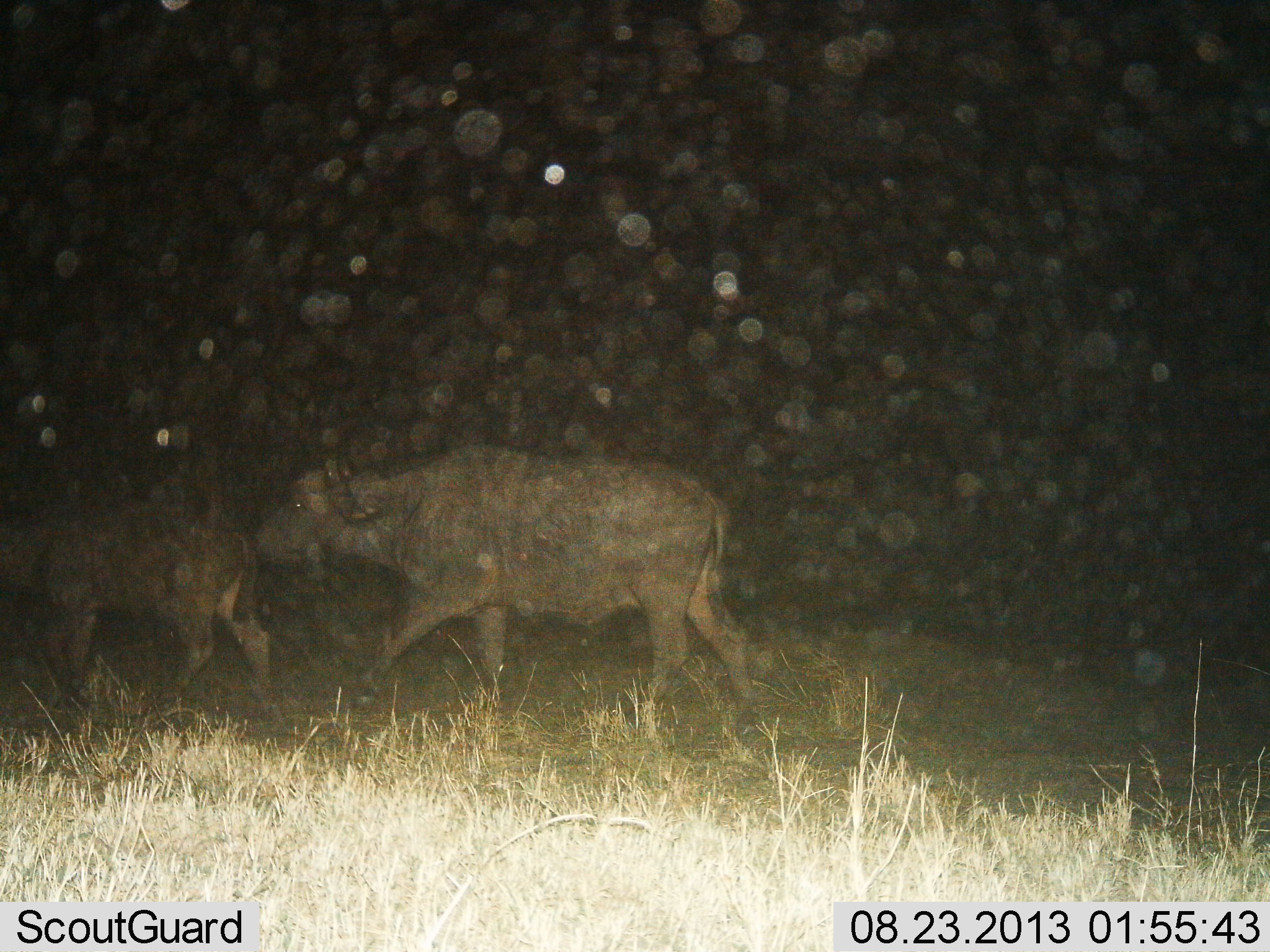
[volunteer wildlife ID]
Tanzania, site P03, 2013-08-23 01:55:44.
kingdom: Animalia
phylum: Chordata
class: Mammalia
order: Artiodactyla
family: Bovidae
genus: Syncerus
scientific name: Syncerus caffer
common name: cape buffalo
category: buffalo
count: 2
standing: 0%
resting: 0%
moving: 90%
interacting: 0%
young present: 50%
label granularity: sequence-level